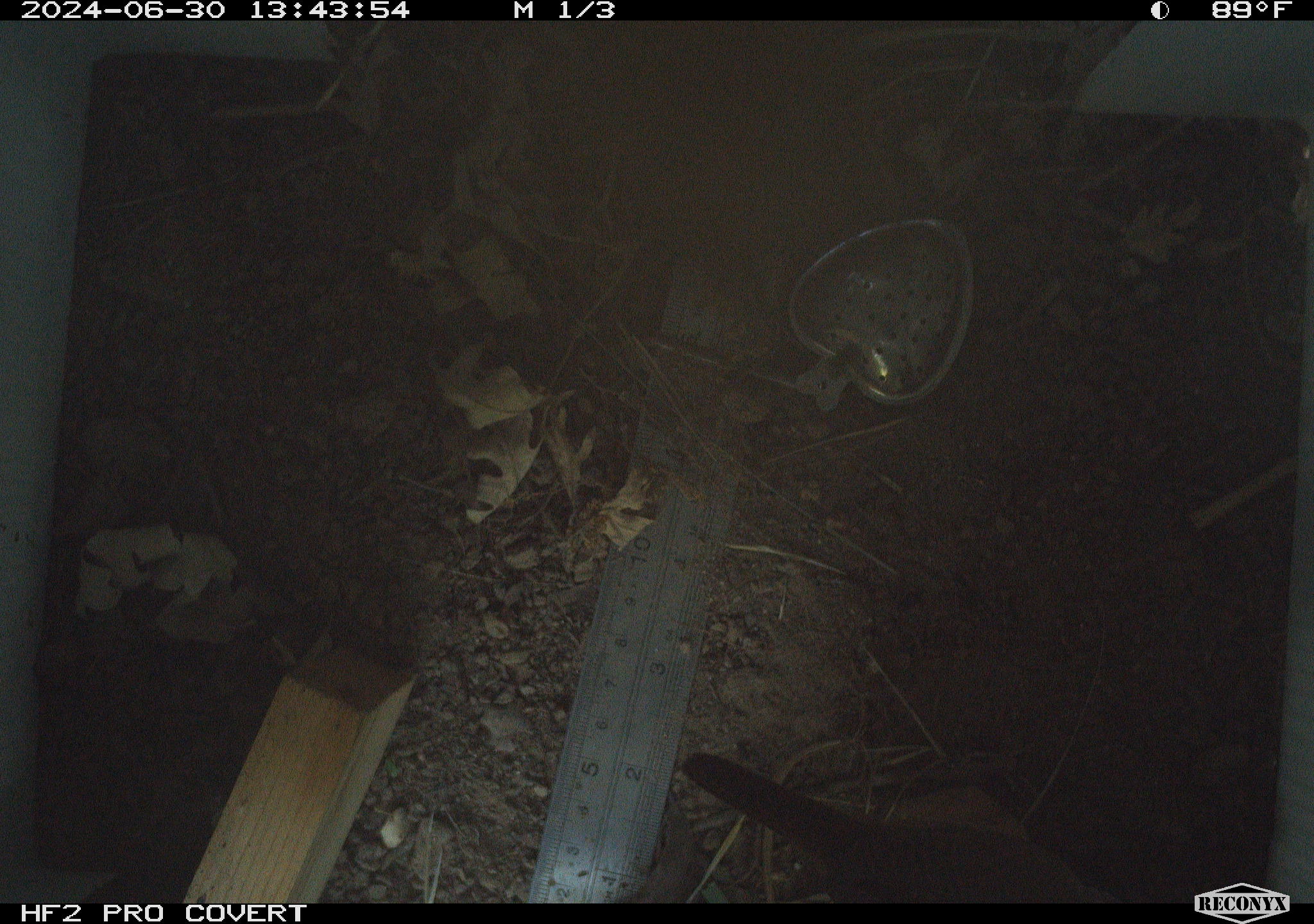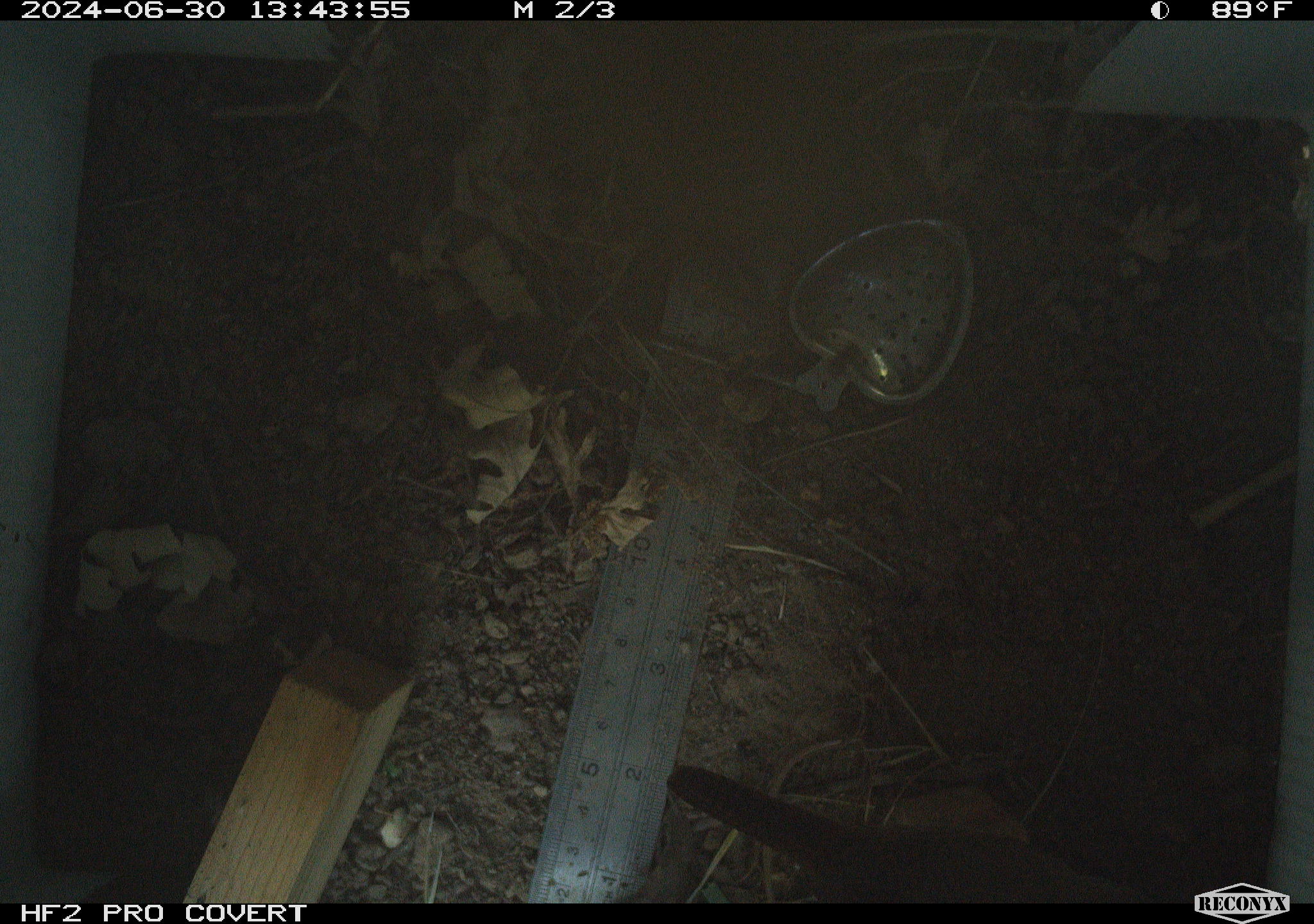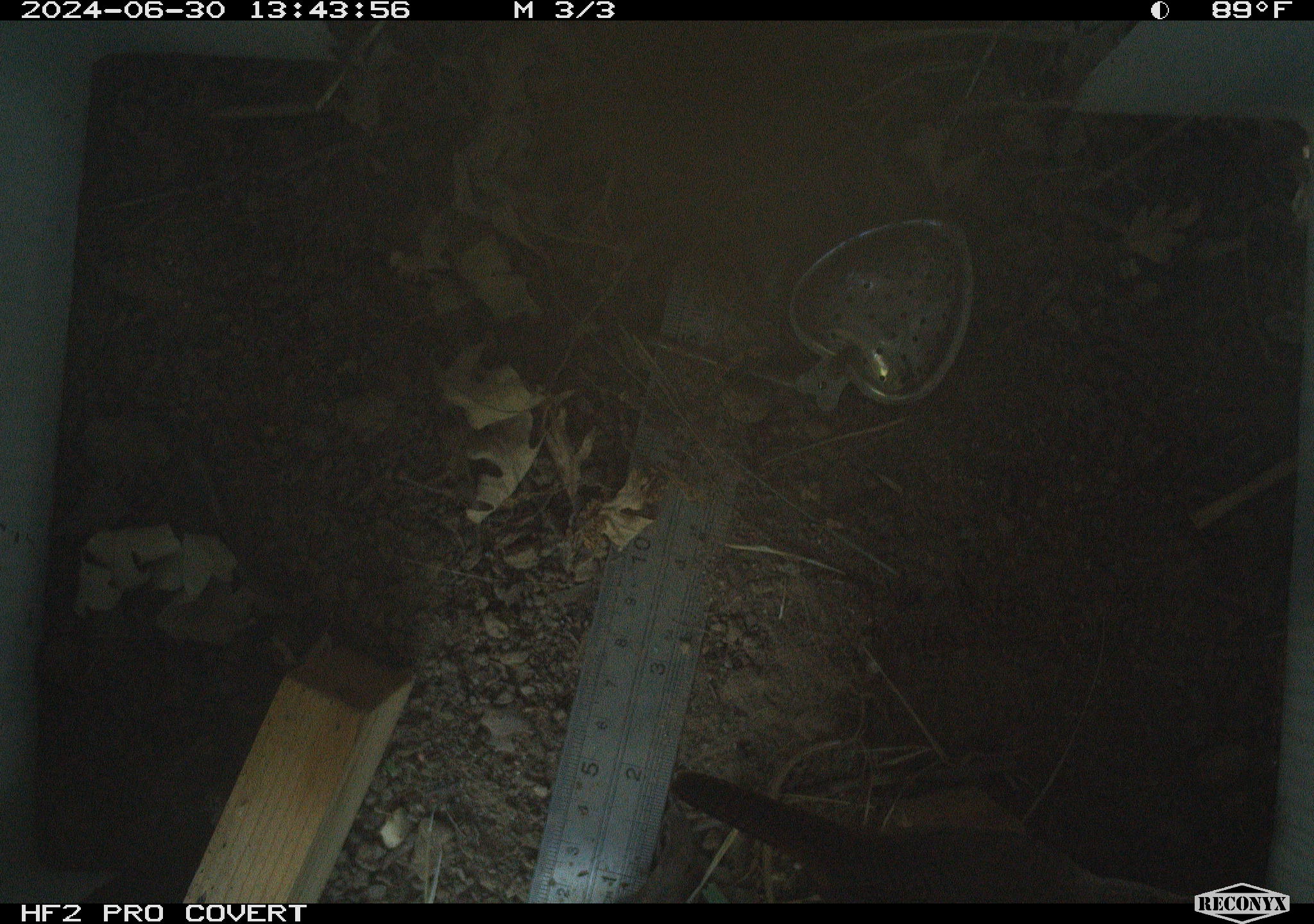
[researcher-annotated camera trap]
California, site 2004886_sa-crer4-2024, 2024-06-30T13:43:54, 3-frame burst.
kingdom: Animalia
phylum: Chordata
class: Aves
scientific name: Aves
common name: bird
Bird (Aves).